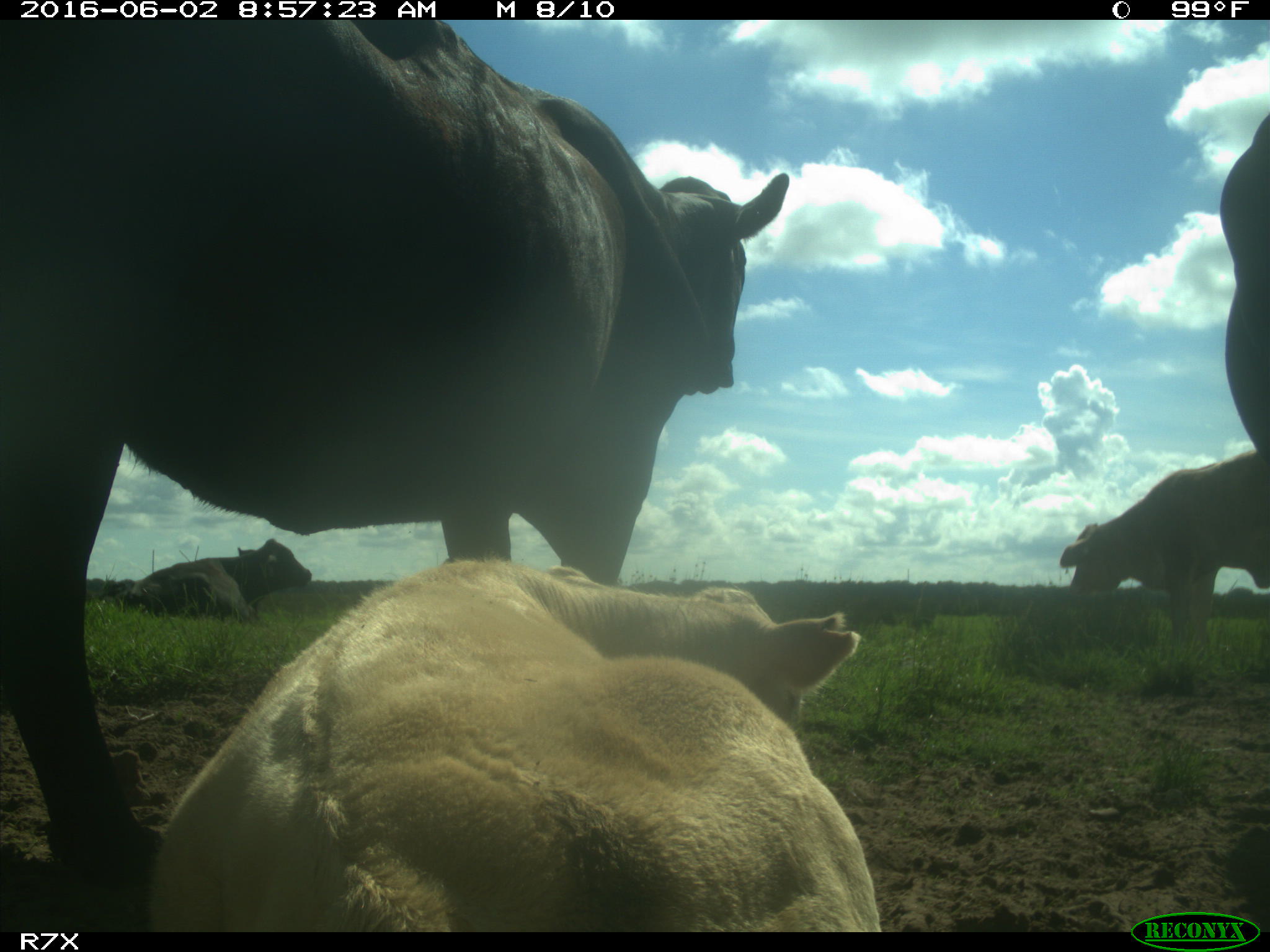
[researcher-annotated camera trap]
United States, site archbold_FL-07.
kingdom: Animalia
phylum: Chordata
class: Mammalia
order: Artiodactyla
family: Bovidae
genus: Bos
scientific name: Bos taurus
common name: domestic cow